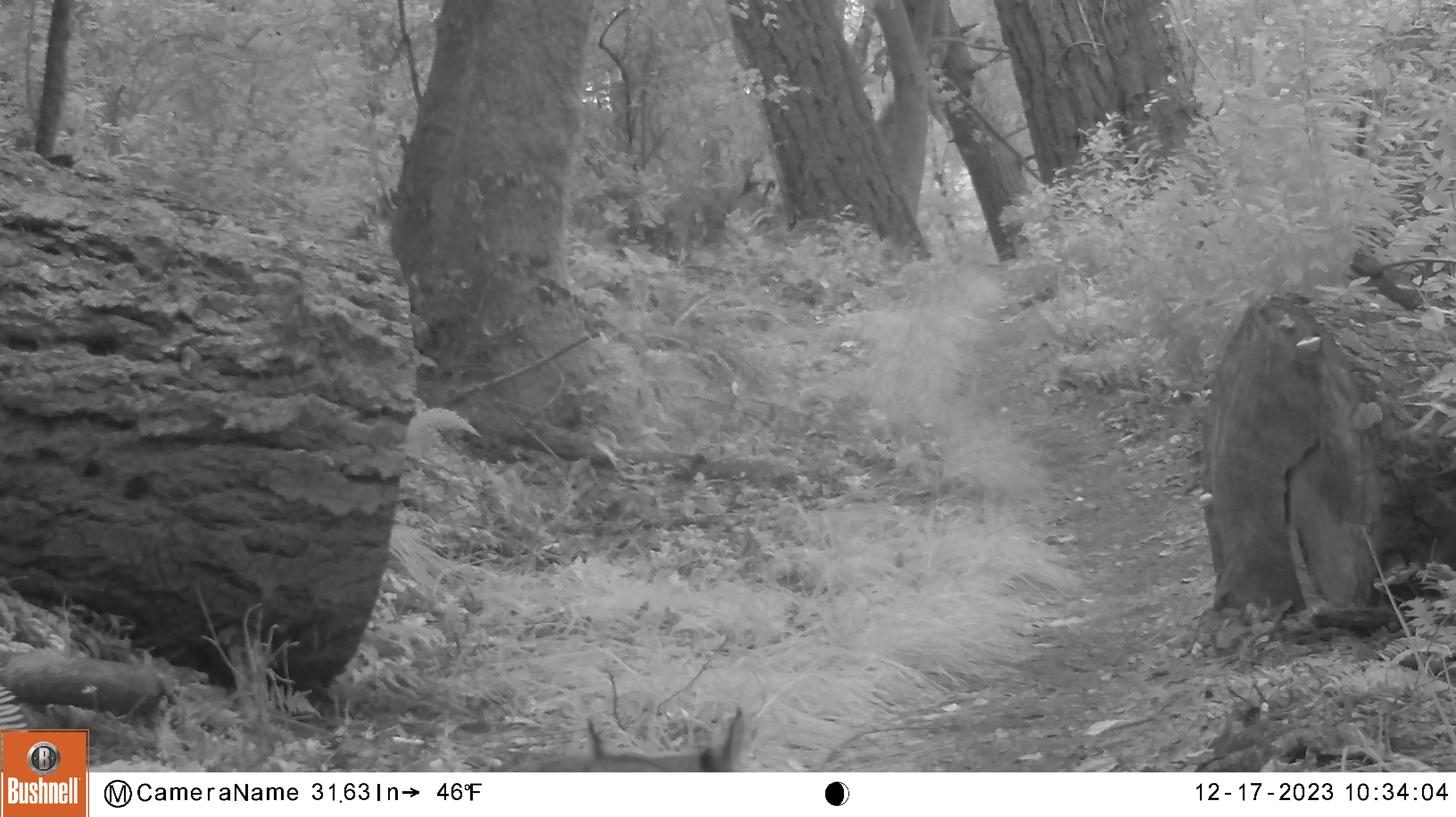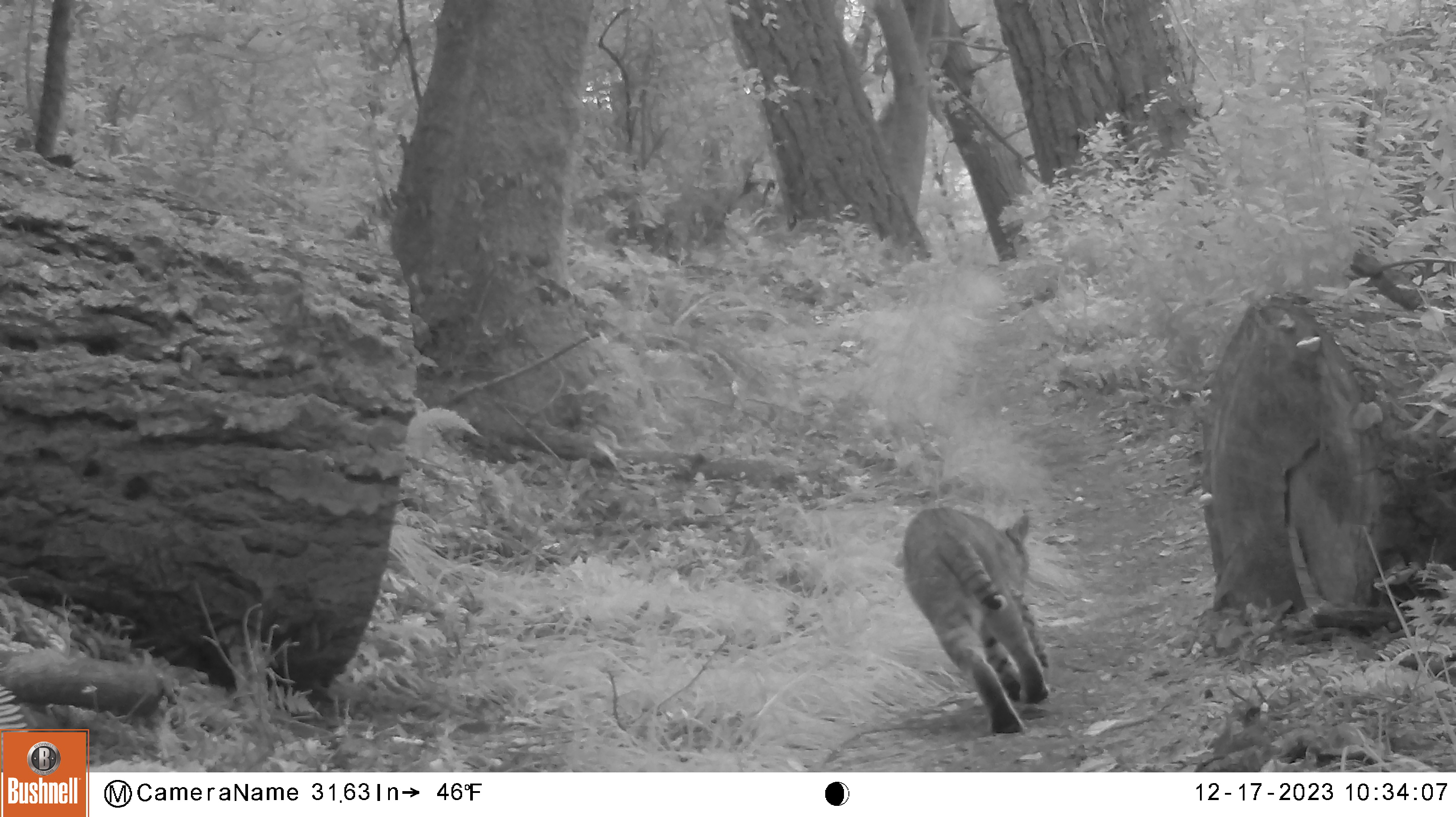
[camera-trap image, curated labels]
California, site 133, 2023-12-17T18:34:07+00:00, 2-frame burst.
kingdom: Animalia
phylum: Chordata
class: Mammalia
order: Carnivora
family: Felidae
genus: Lynx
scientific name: Lynx rufus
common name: bobcat